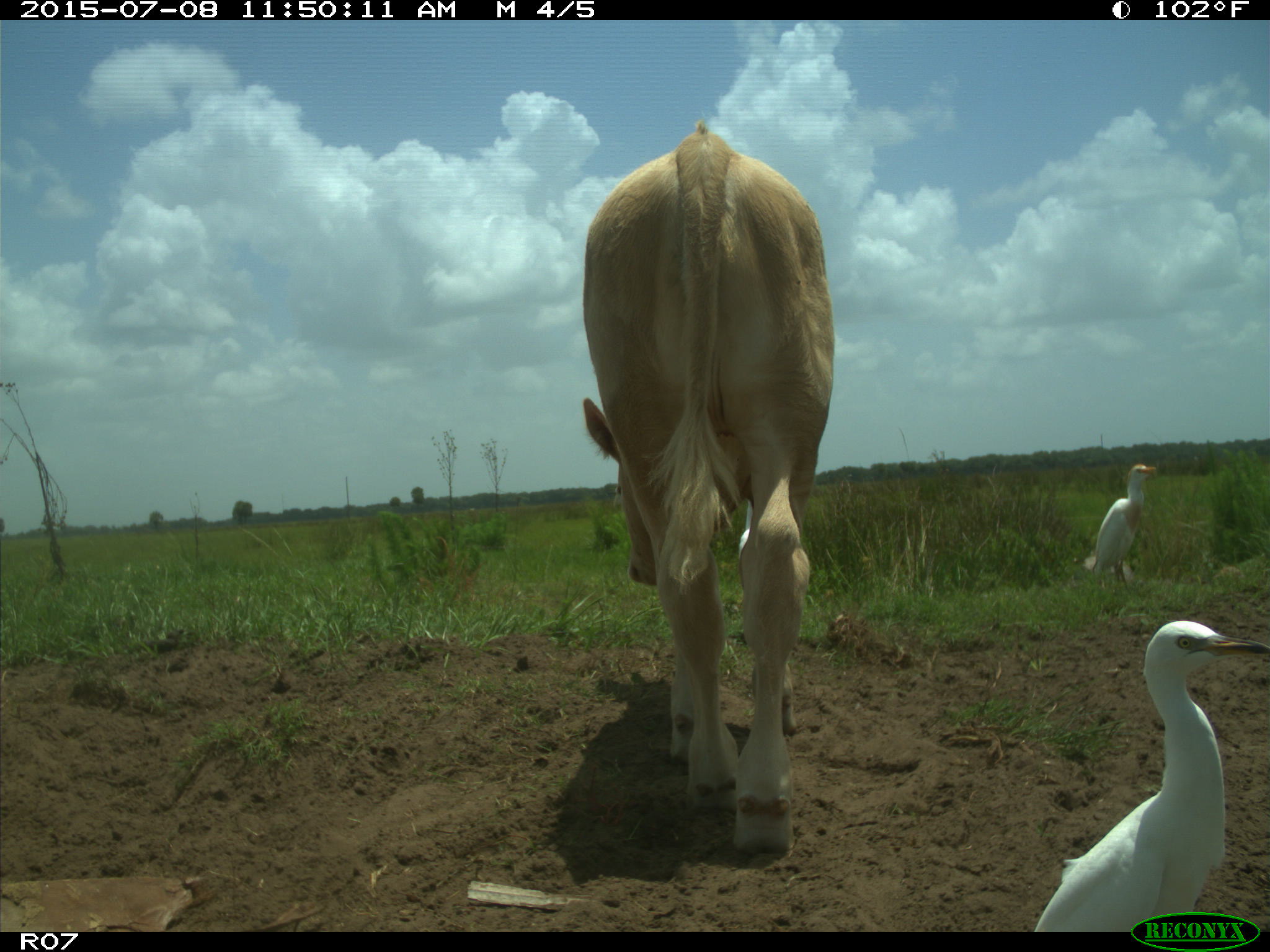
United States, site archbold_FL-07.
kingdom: Animalia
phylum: Chordata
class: Mammalia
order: Artiodactyla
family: Bovidae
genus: Bos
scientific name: Bos taurus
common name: domestic cow